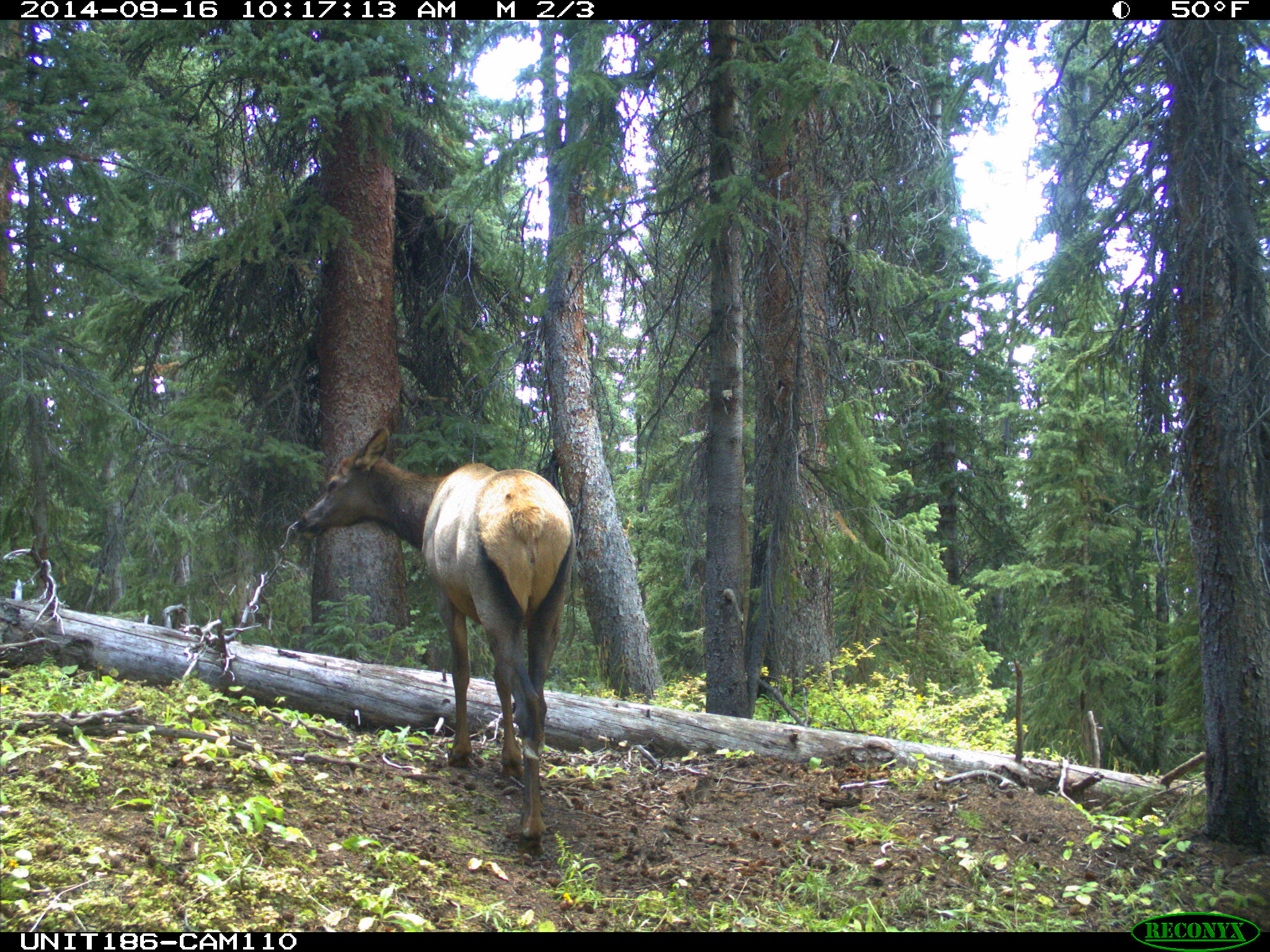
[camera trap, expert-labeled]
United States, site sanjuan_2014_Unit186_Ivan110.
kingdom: Animalia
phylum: Chordata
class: Mammalia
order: Artiodactyla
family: Cervidae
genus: Cervus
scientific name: Cervus elaphus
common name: red deer